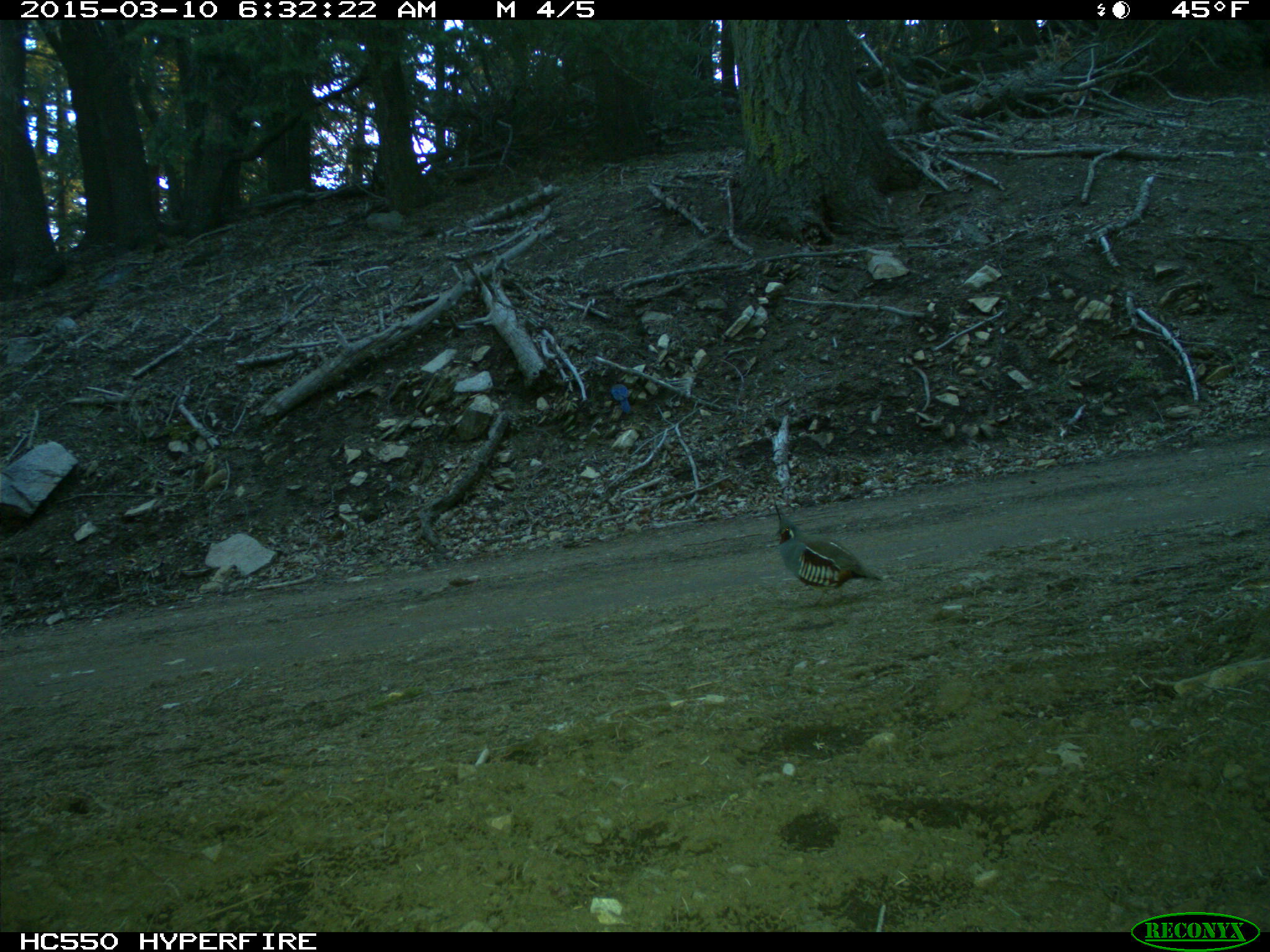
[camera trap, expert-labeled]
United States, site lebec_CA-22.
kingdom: Animalia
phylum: Chordata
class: Aves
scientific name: Aves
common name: birds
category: unidentified bird